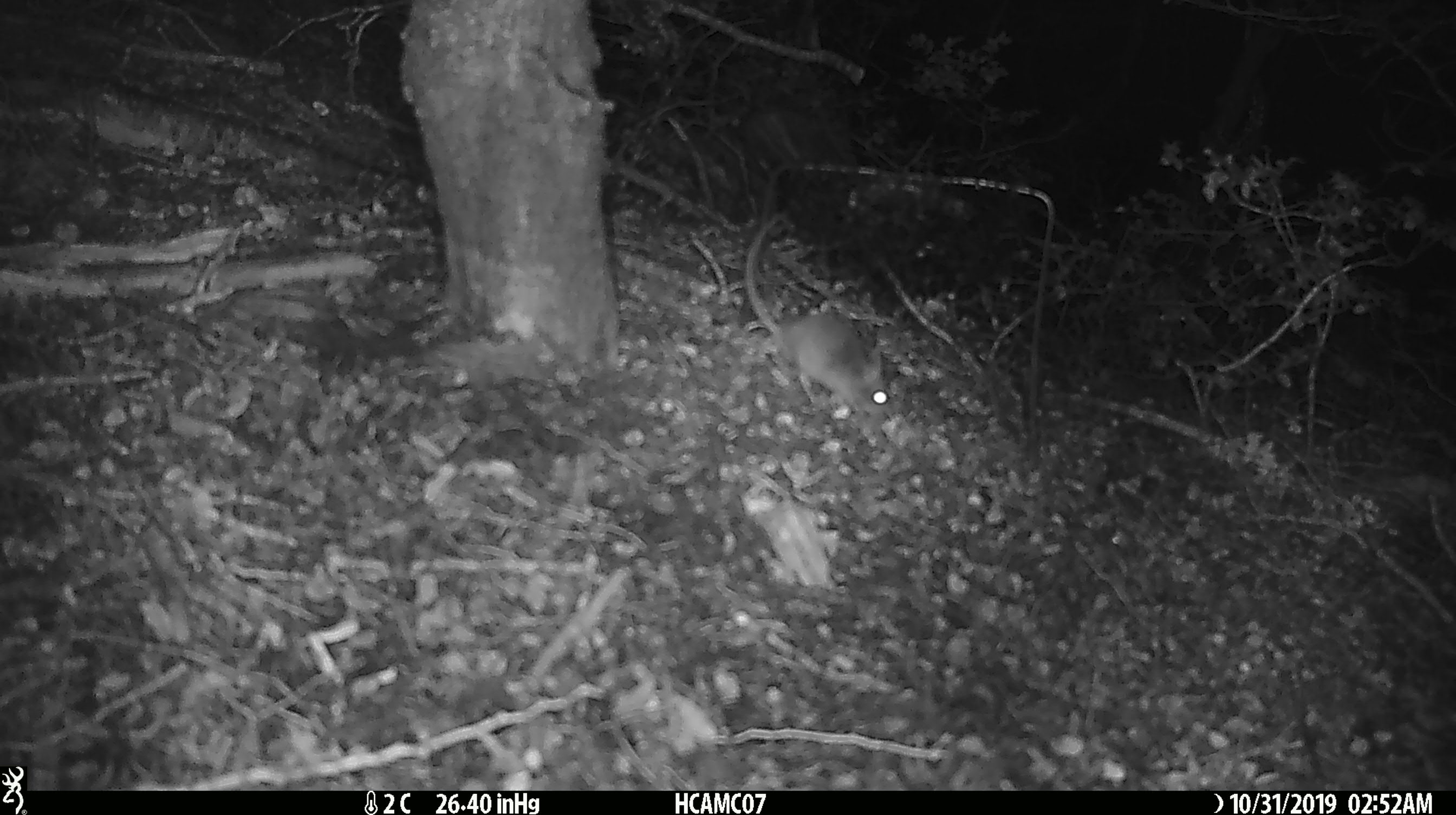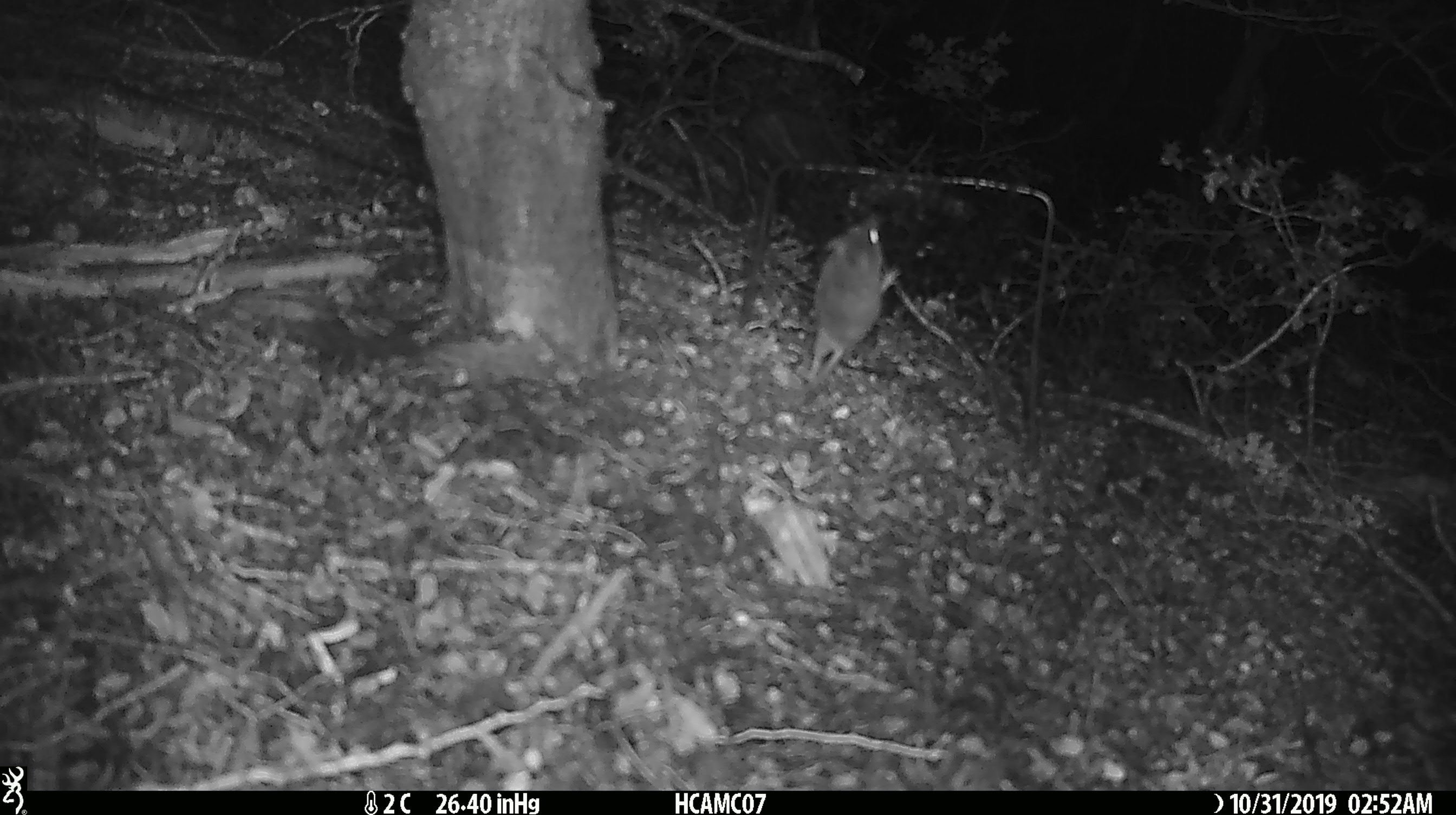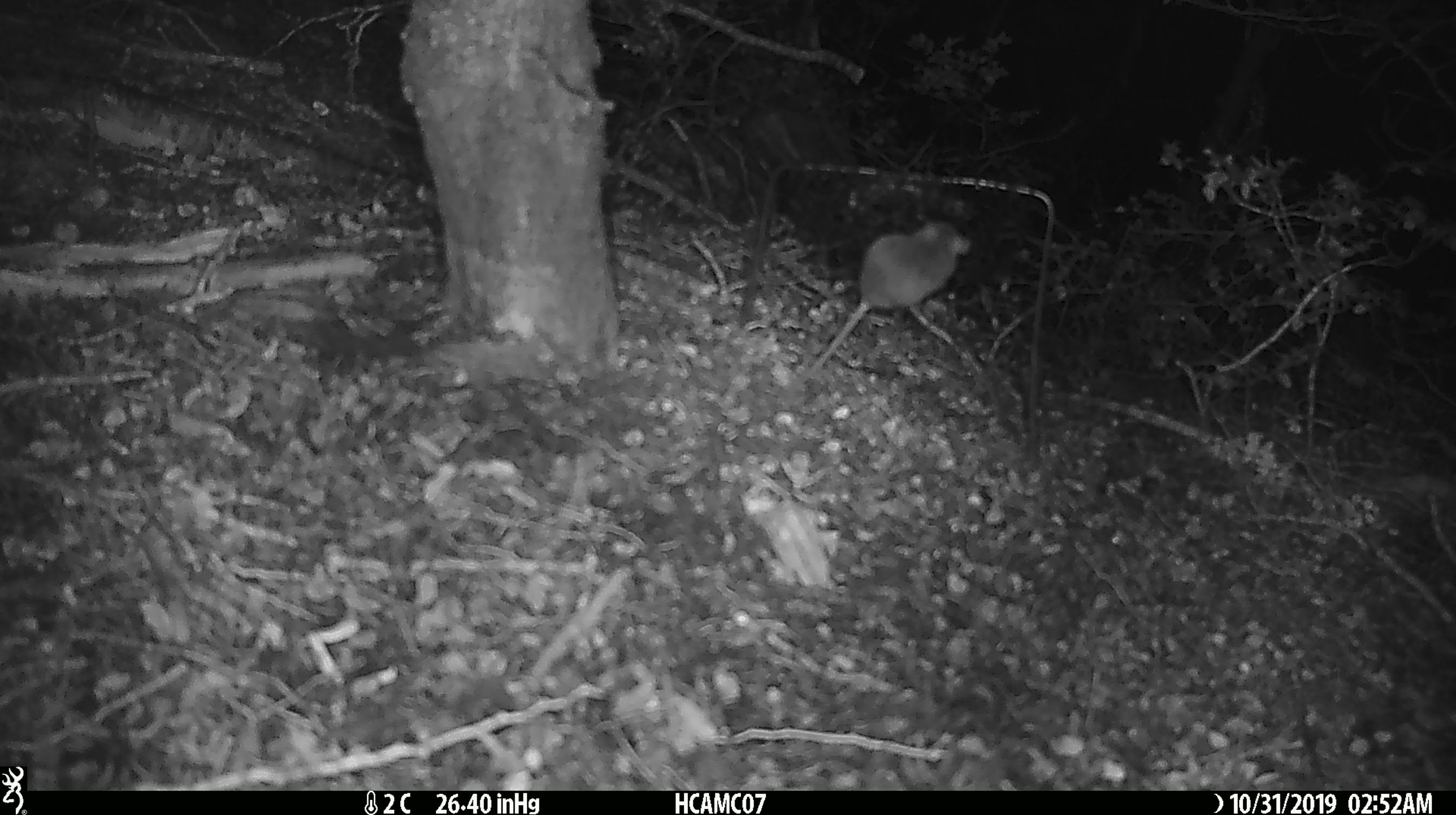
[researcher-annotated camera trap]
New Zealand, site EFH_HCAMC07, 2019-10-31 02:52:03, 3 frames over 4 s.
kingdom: Animalia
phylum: Chordata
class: Mammalia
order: Rodentia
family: Muridae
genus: Mus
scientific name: Mus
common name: mouse